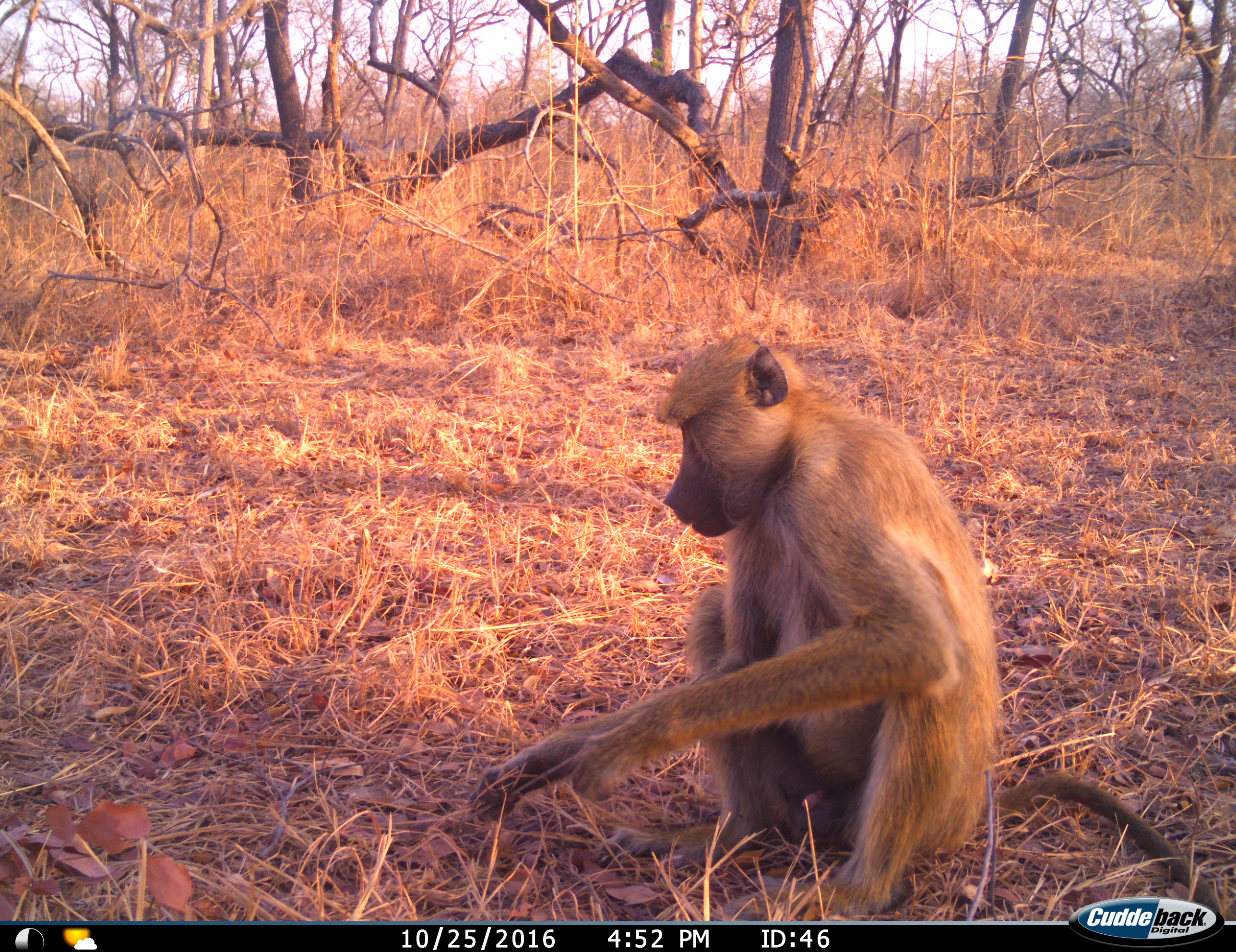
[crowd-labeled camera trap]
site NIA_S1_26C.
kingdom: Animalia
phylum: Chordata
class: Mammalia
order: Primates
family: Cercopithecidae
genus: Papio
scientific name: Papio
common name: baboon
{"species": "baboon (Papio)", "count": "1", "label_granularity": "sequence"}